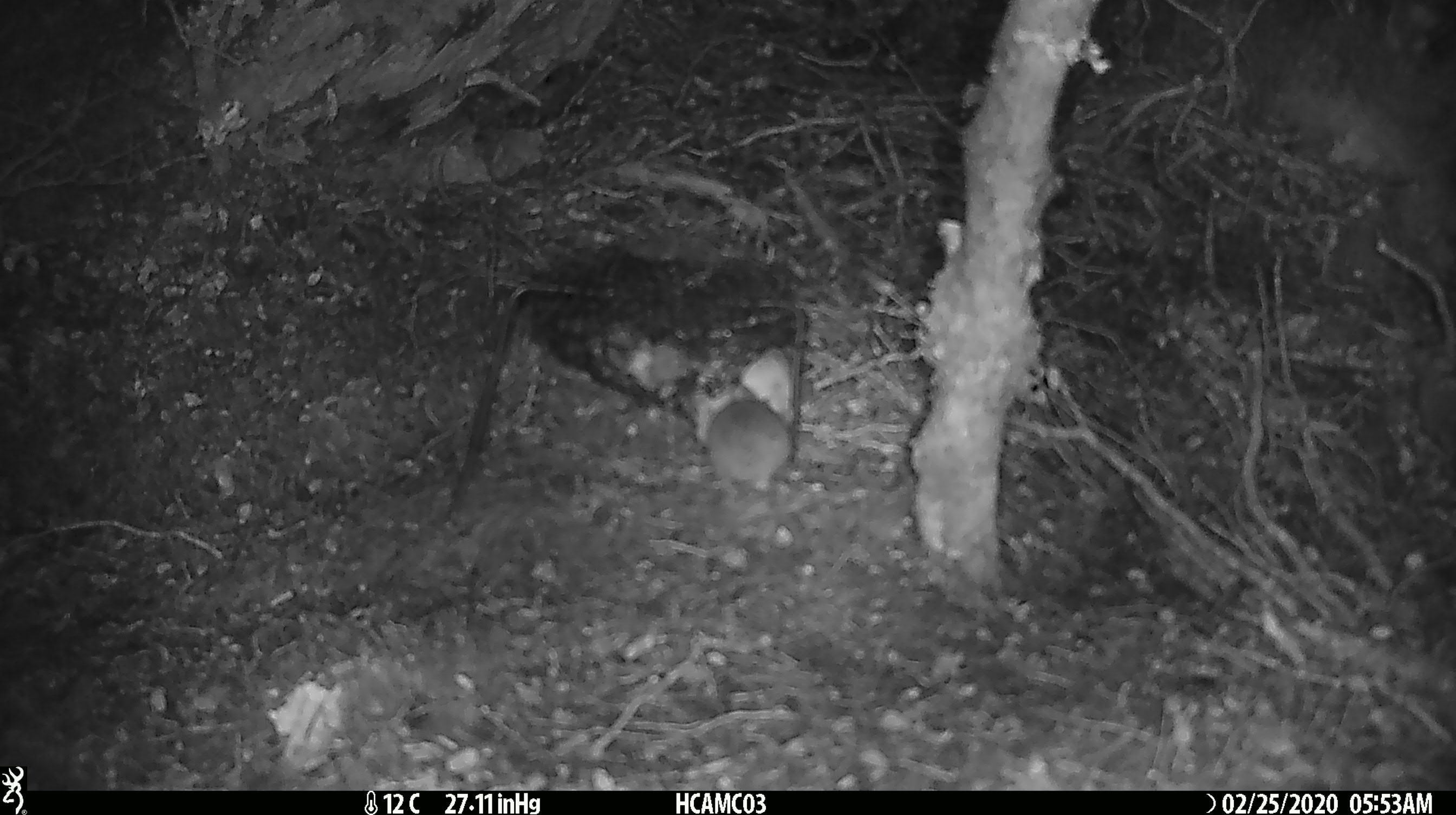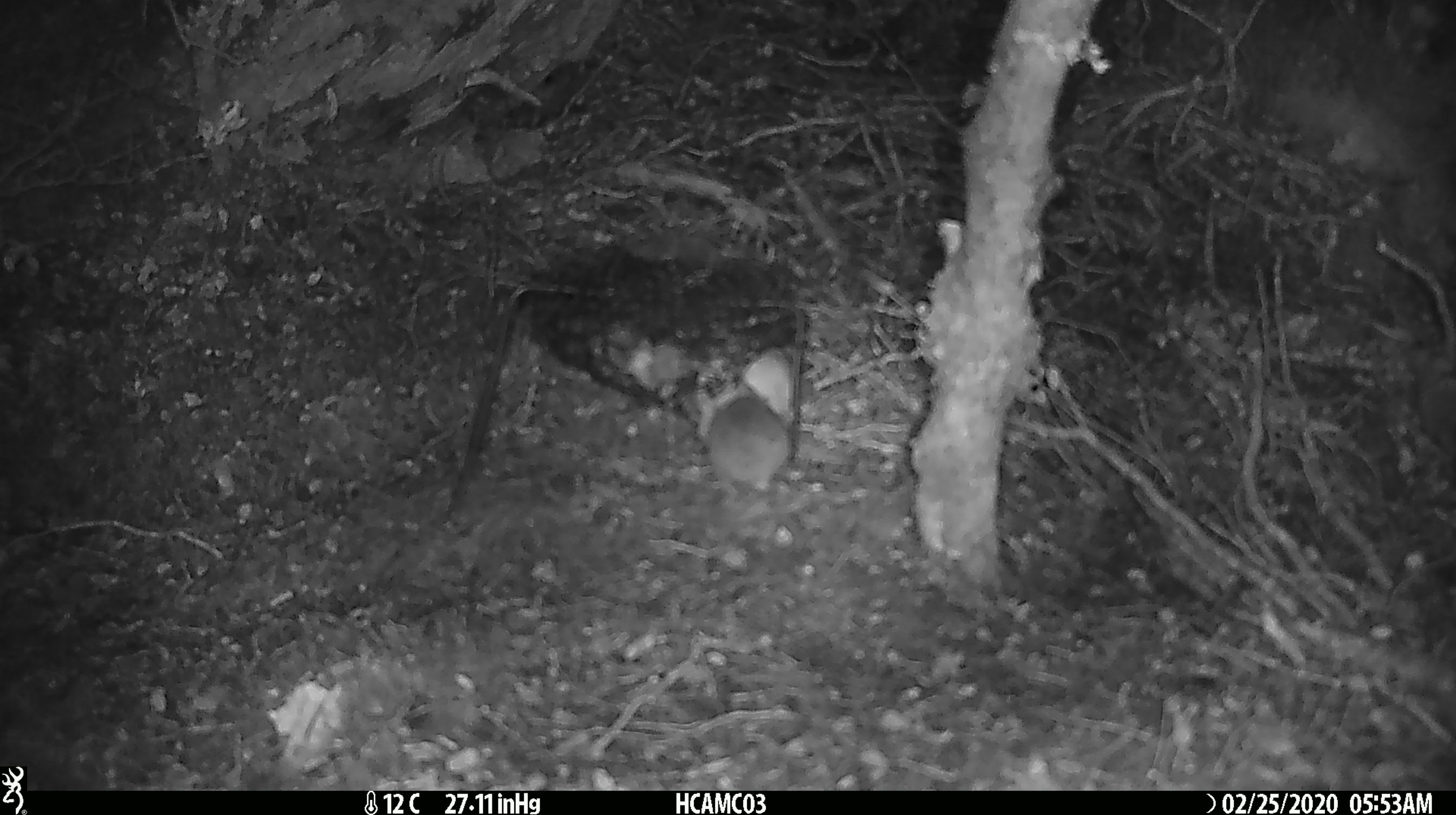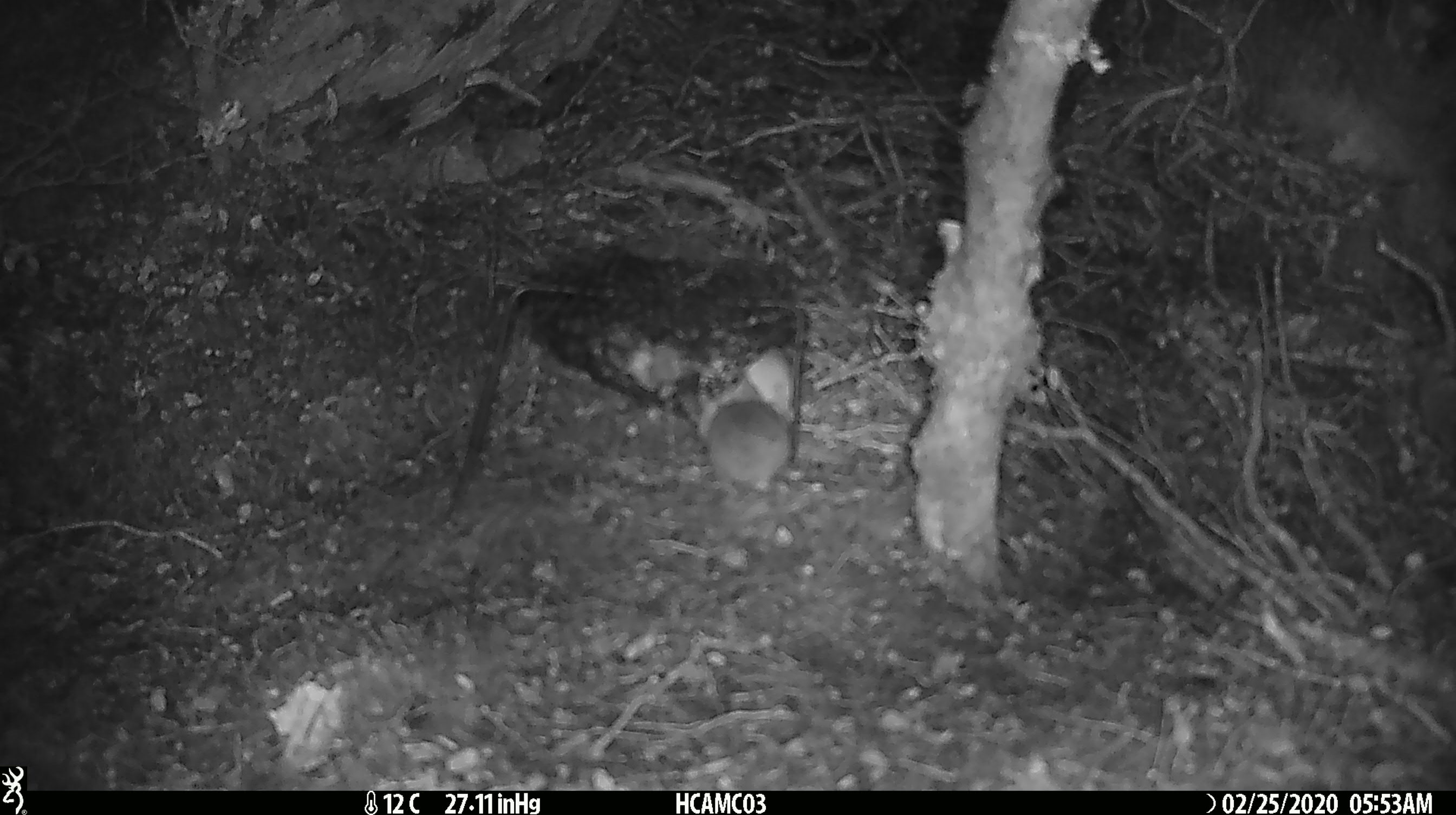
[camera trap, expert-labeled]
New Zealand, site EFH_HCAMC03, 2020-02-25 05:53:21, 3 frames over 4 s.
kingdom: Animalia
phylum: Chordata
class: Mammalia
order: Rodentia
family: Muridae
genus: Mus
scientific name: Mus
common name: mouse